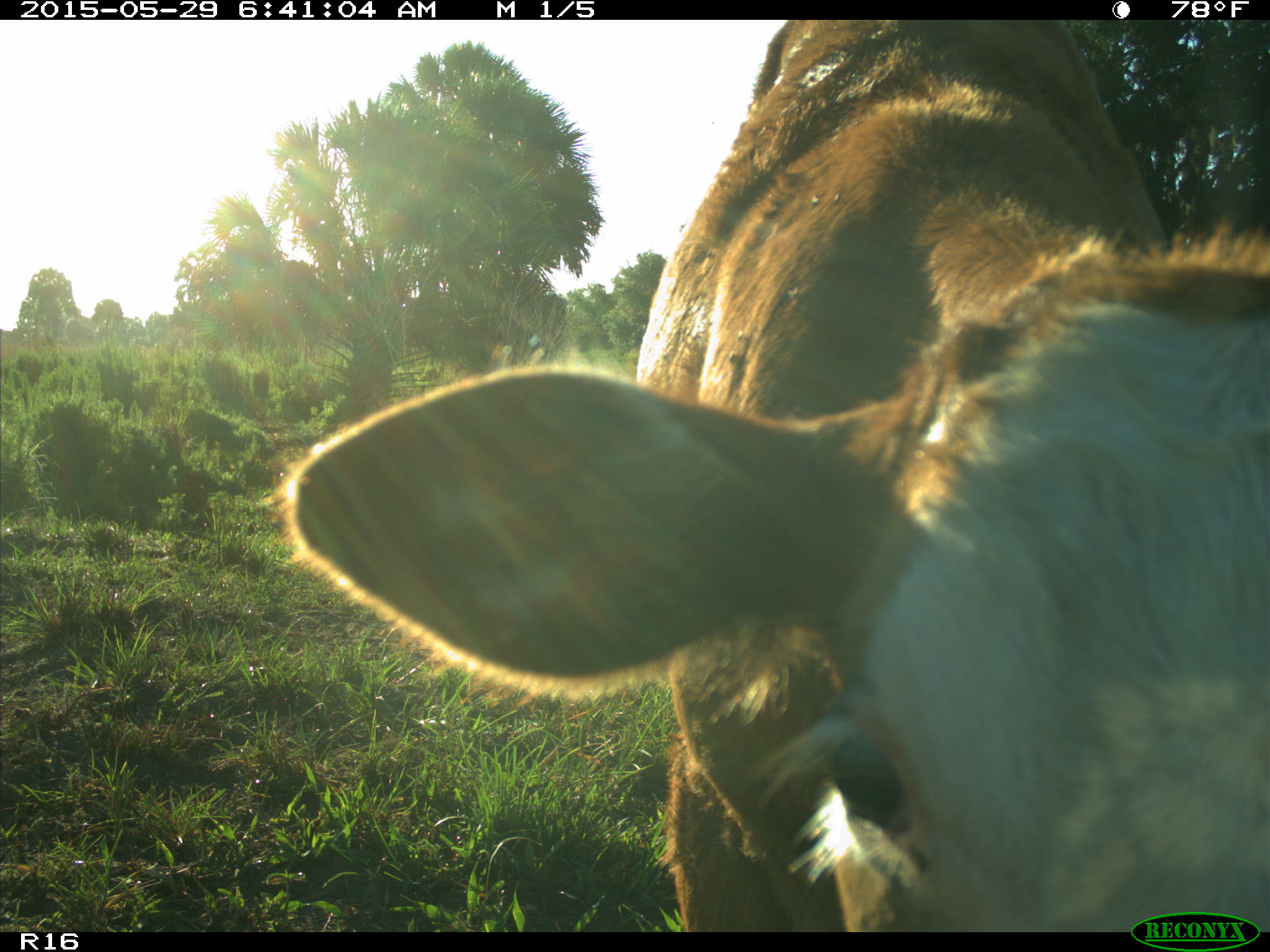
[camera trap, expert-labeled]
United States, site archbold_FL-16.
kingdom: Animalia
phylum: Chordata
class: Mammalia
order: Artiodactyla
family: Bovidae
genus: Bos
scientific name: Bos taurus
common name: domestic cow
Bos taurus (domestic cow).